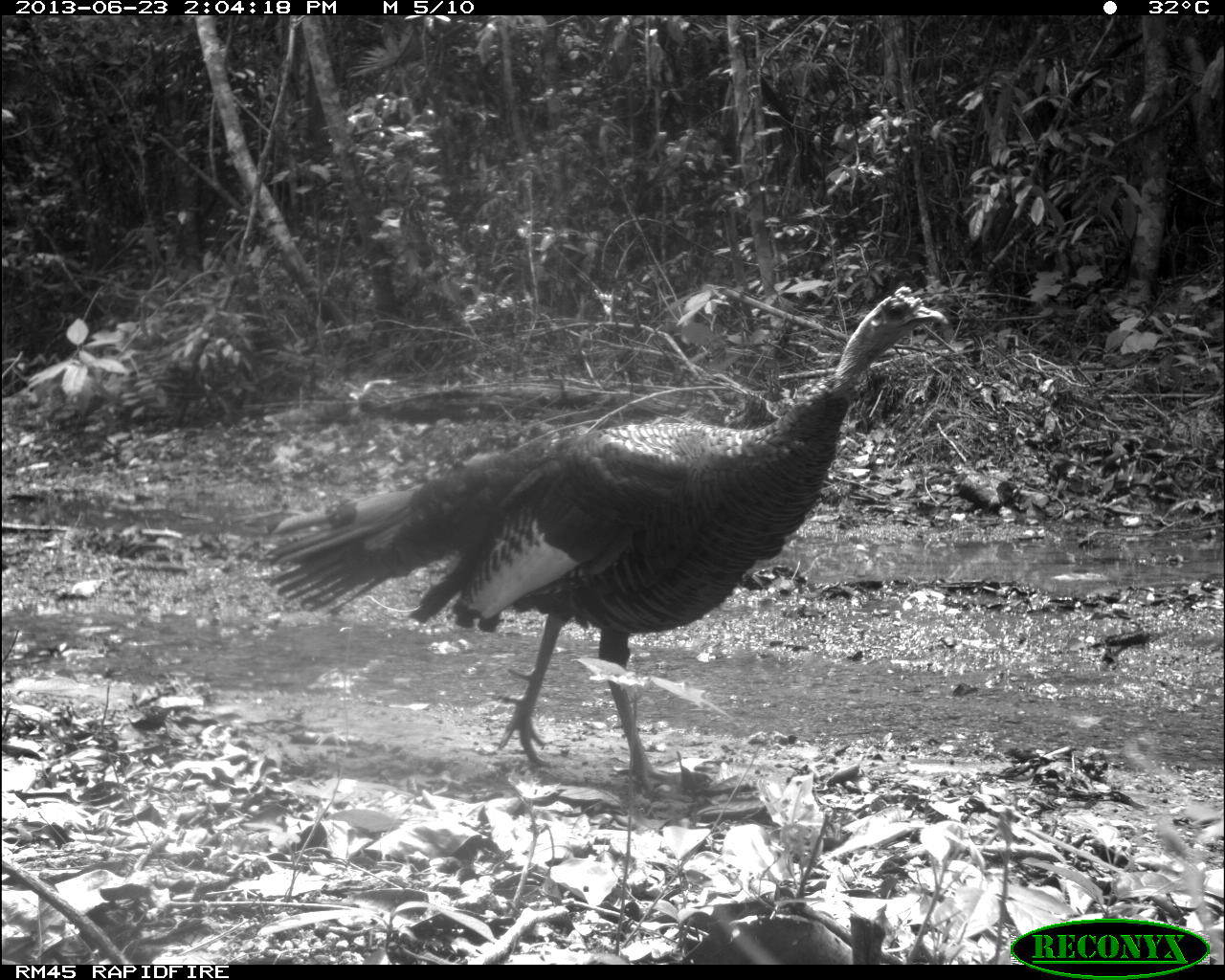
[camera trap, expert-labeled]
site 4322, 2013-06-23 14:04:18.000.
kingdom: Animalia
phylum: Chordata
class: Aves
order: Galliformes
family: Phasianidae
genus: Meleagris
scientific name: Meleagris ocellata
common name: ocellated turkey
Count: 2.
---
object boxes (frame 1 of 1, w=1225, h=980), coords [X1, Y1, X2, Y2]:
meleagris ocellata: [255, 283, 950, 798]